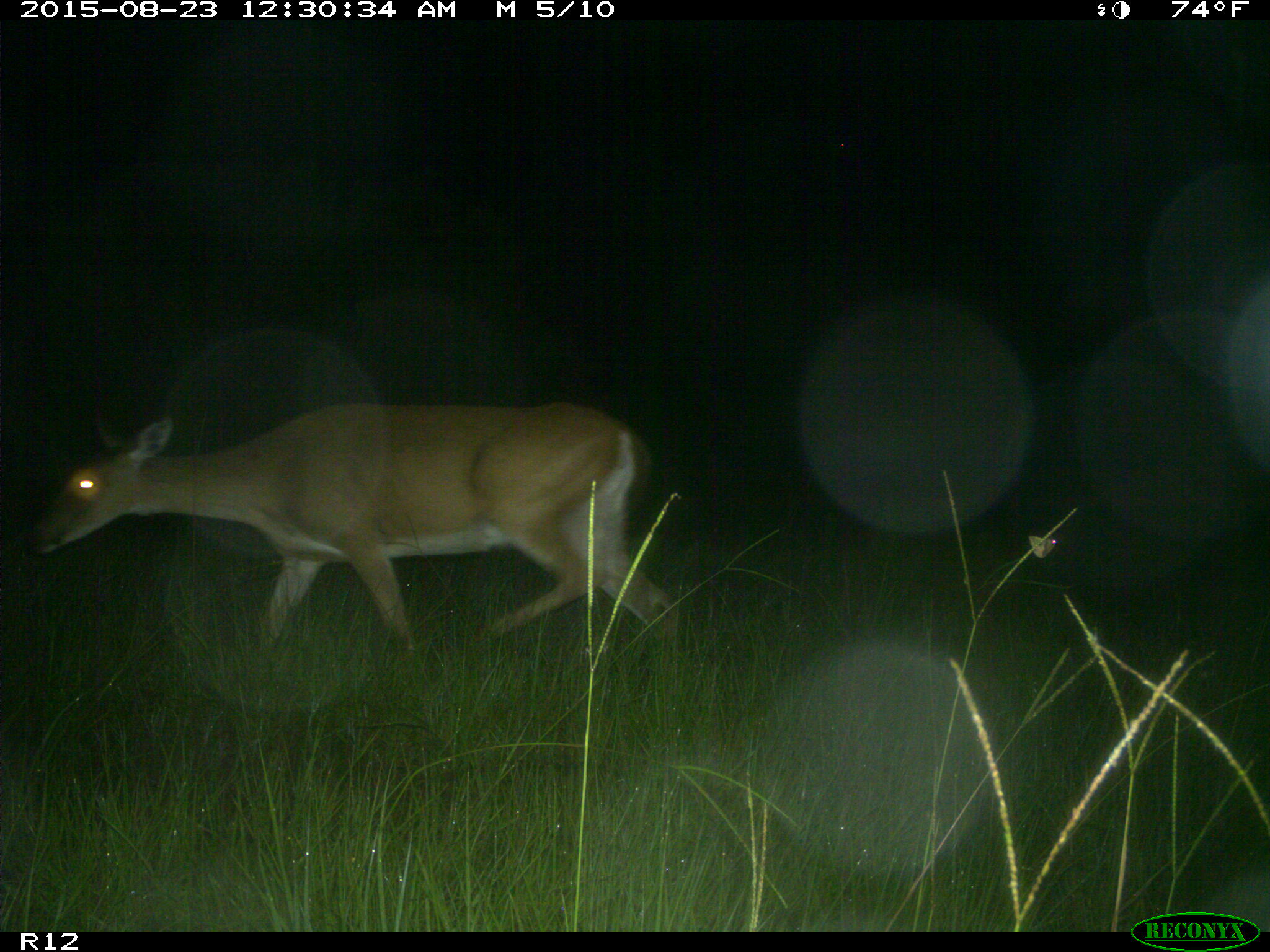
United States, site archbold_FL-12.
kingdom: Animalia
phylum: Chordata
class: Mammalia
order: Artiodactyla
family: Cervidae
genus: Odocoileus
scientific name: Odocoileus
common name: deer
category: unidentified deer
Unidentified deer (deer) (Odocoileus).